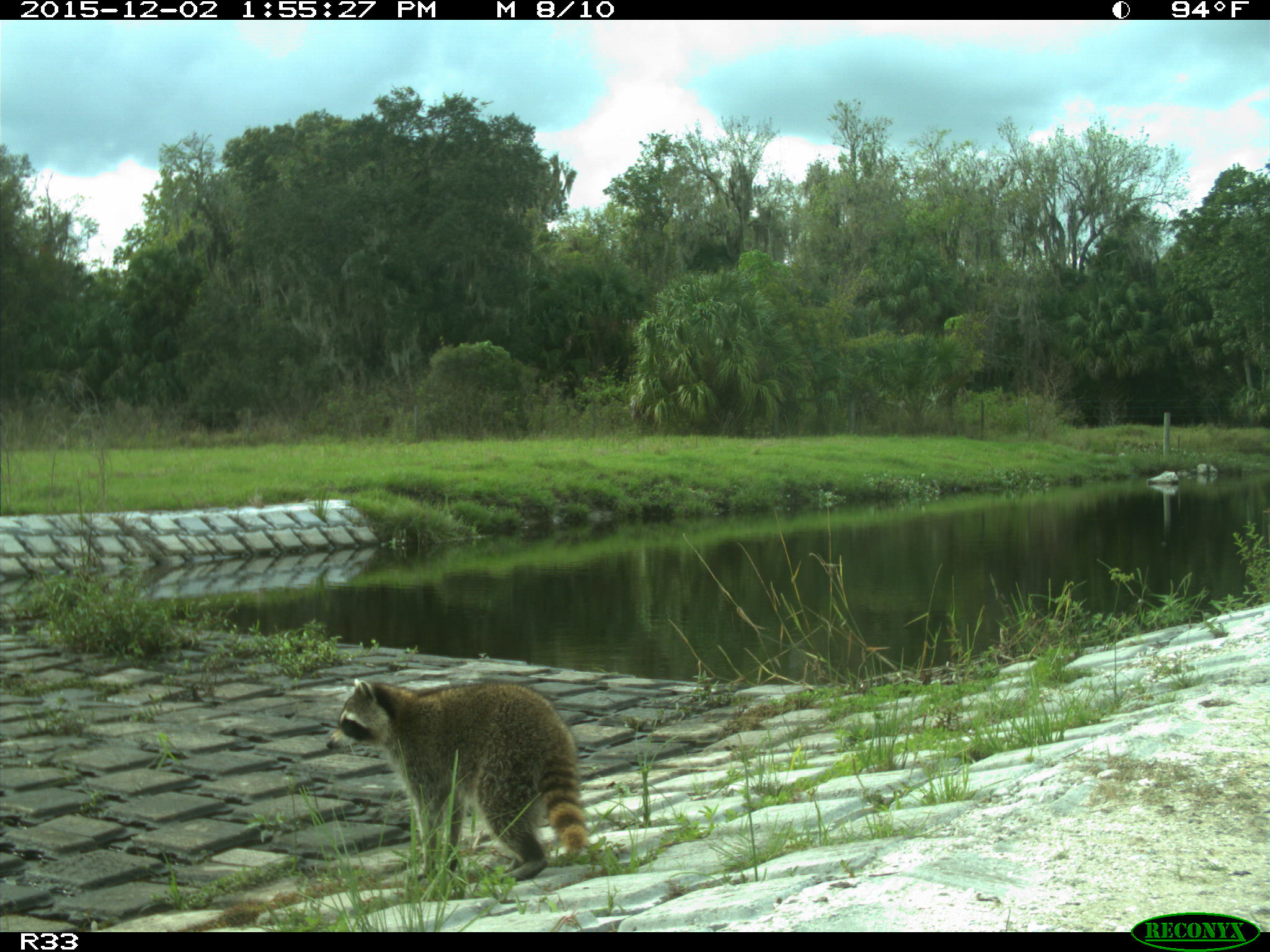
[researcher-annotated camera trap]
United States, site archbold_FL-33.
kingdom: Animalia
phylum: Chordata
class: Mammalia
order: Carnivora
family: Procyonidae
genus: Procyon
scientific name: Procyon lotor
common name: common raccoon